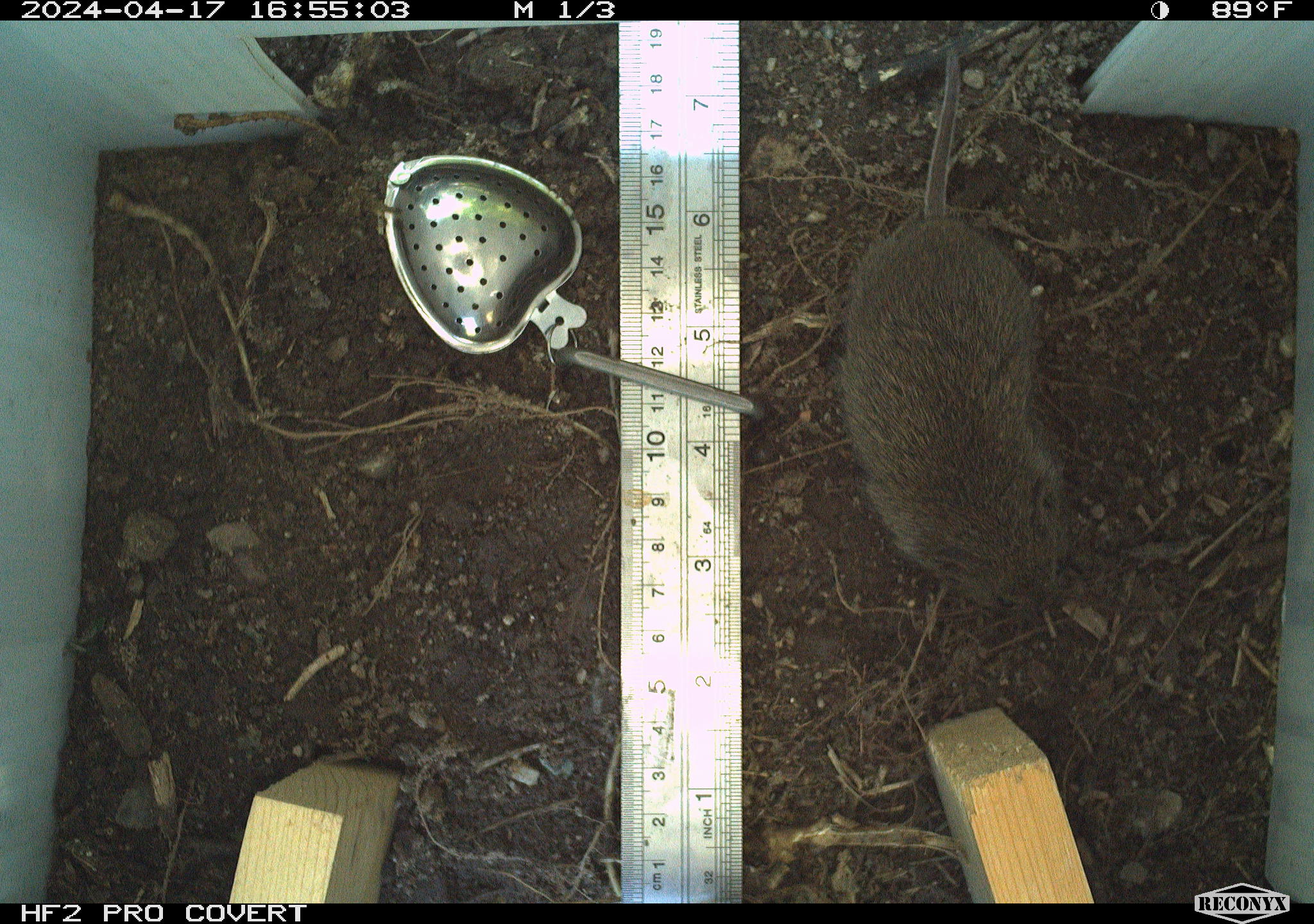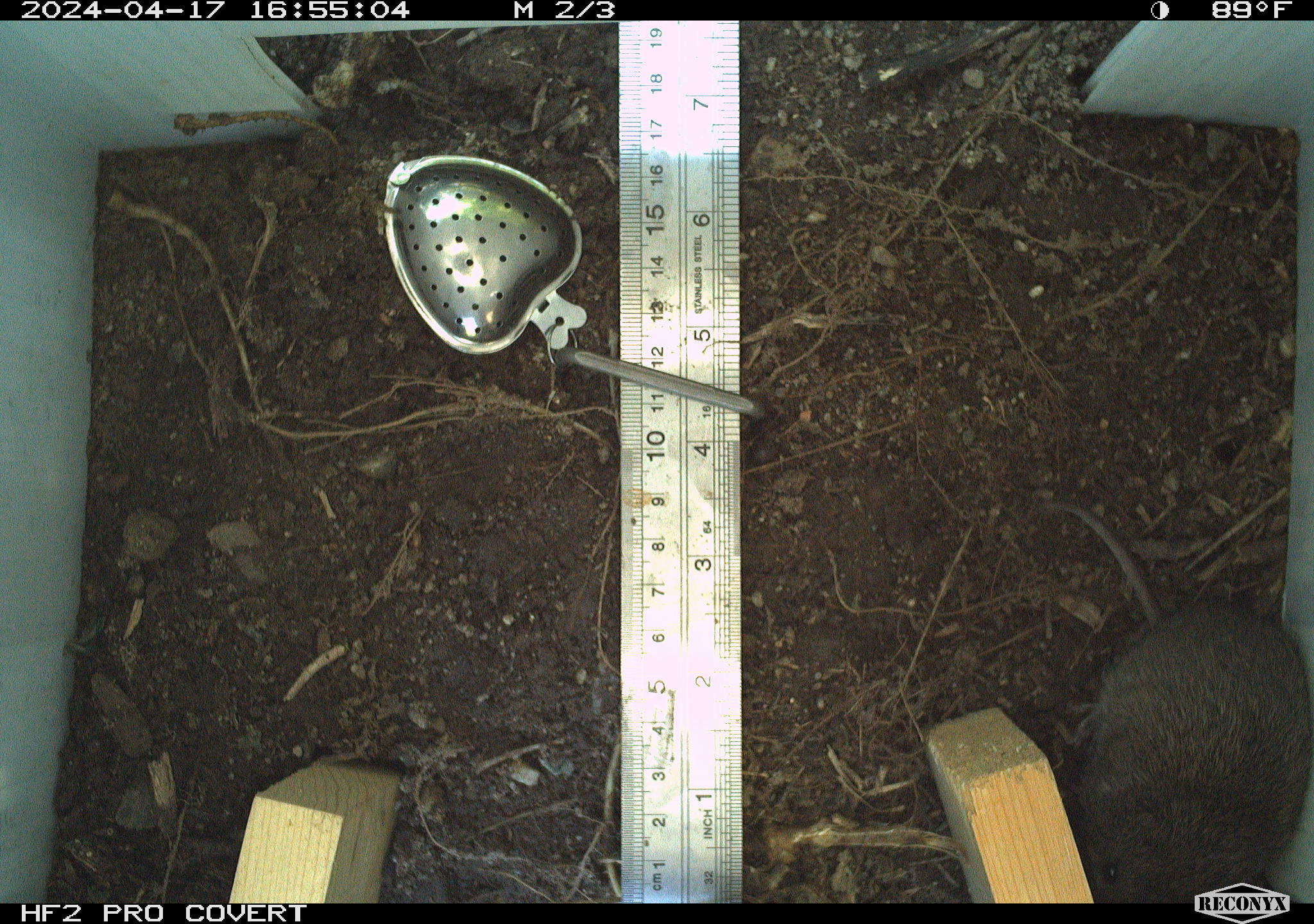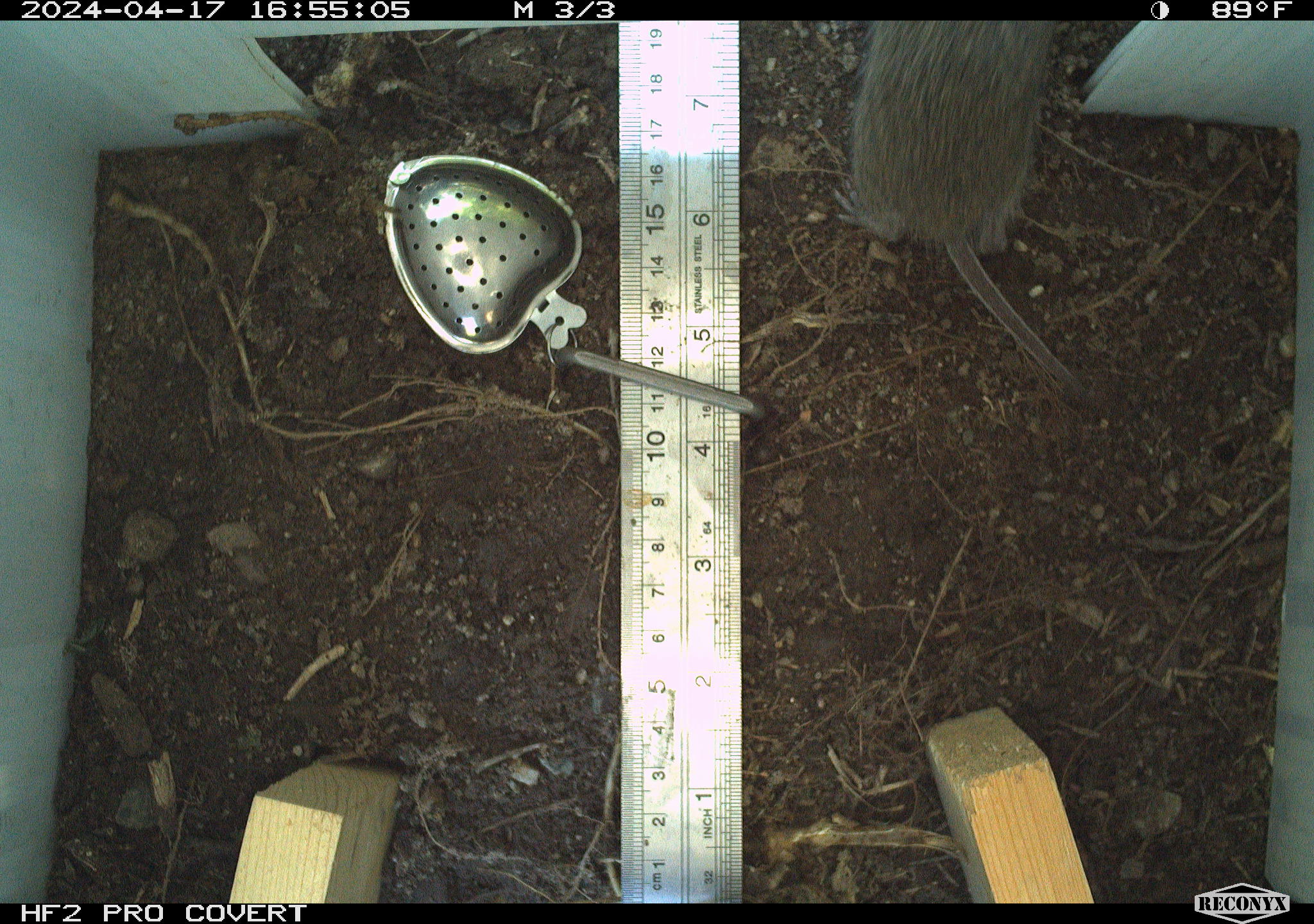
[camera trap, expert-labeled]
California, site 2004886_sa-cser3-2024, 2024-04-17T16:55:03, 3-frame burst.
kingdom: Animalia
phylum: Chordata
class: Mammalia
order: Rodentia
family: Cricetidae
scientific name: Cricetidae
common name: hamsters, voles, lemmings, and allies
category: cricetidae family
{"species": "cricetidae family (hamsters, voles, lemmings, and allies) (Cricetidae)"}